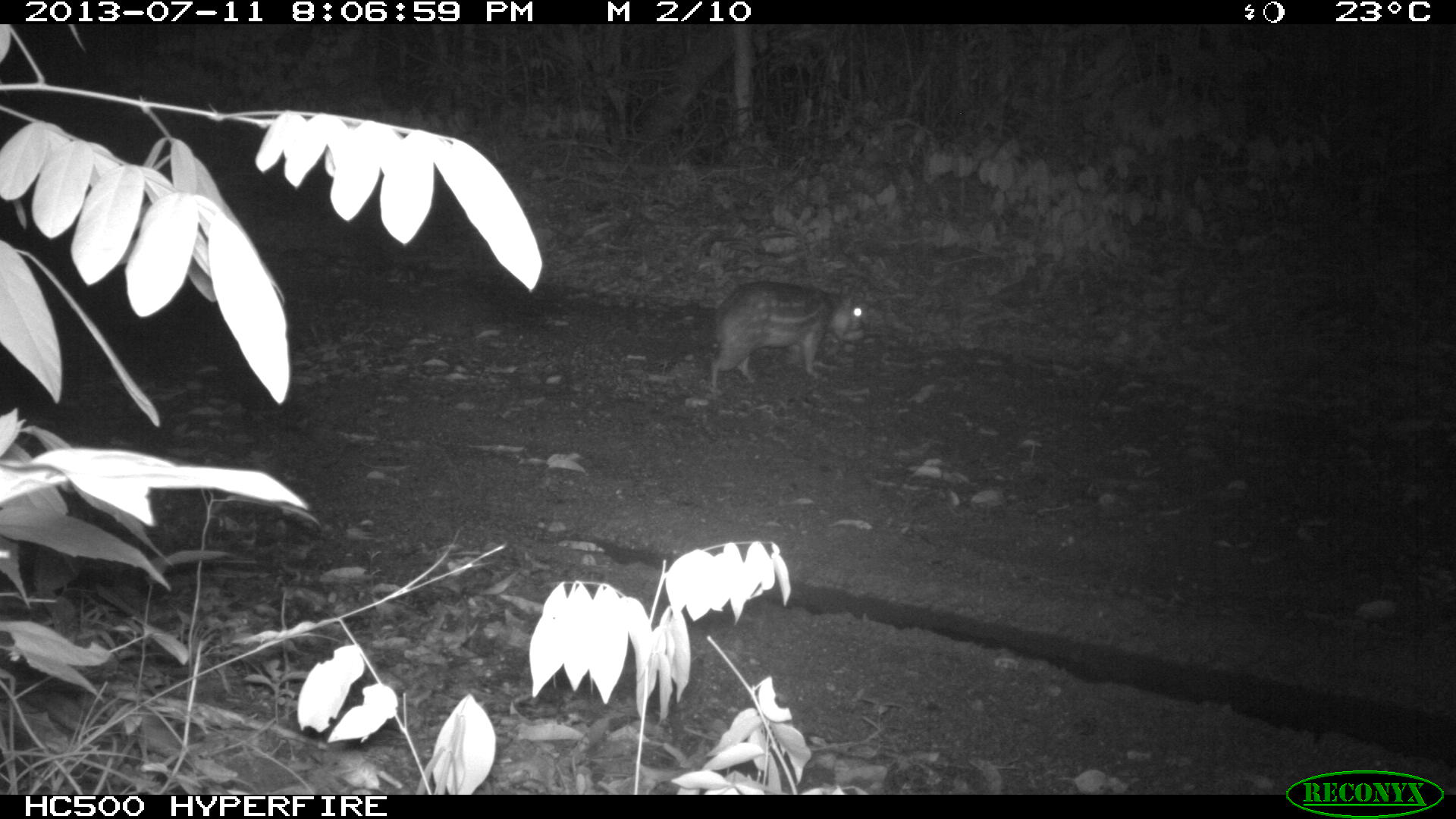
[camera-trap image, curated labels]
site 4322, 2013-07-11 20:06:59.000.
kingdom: Animalia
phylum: Chordata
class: Mammalia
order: Rodentia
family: Cuniculidae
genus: Cuniculus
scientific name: Cuniculus paca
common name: lowland paca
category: agouti paca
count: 1